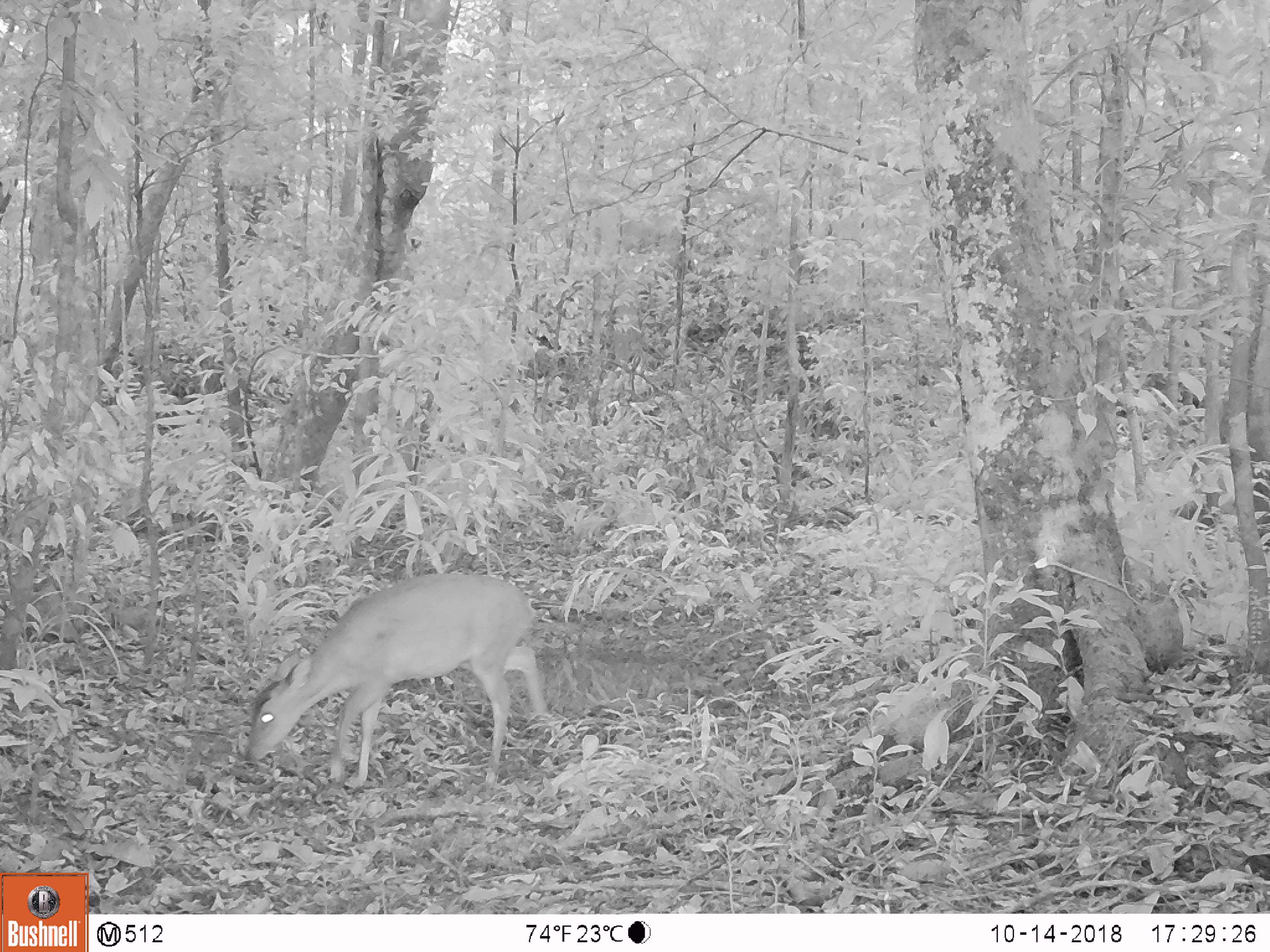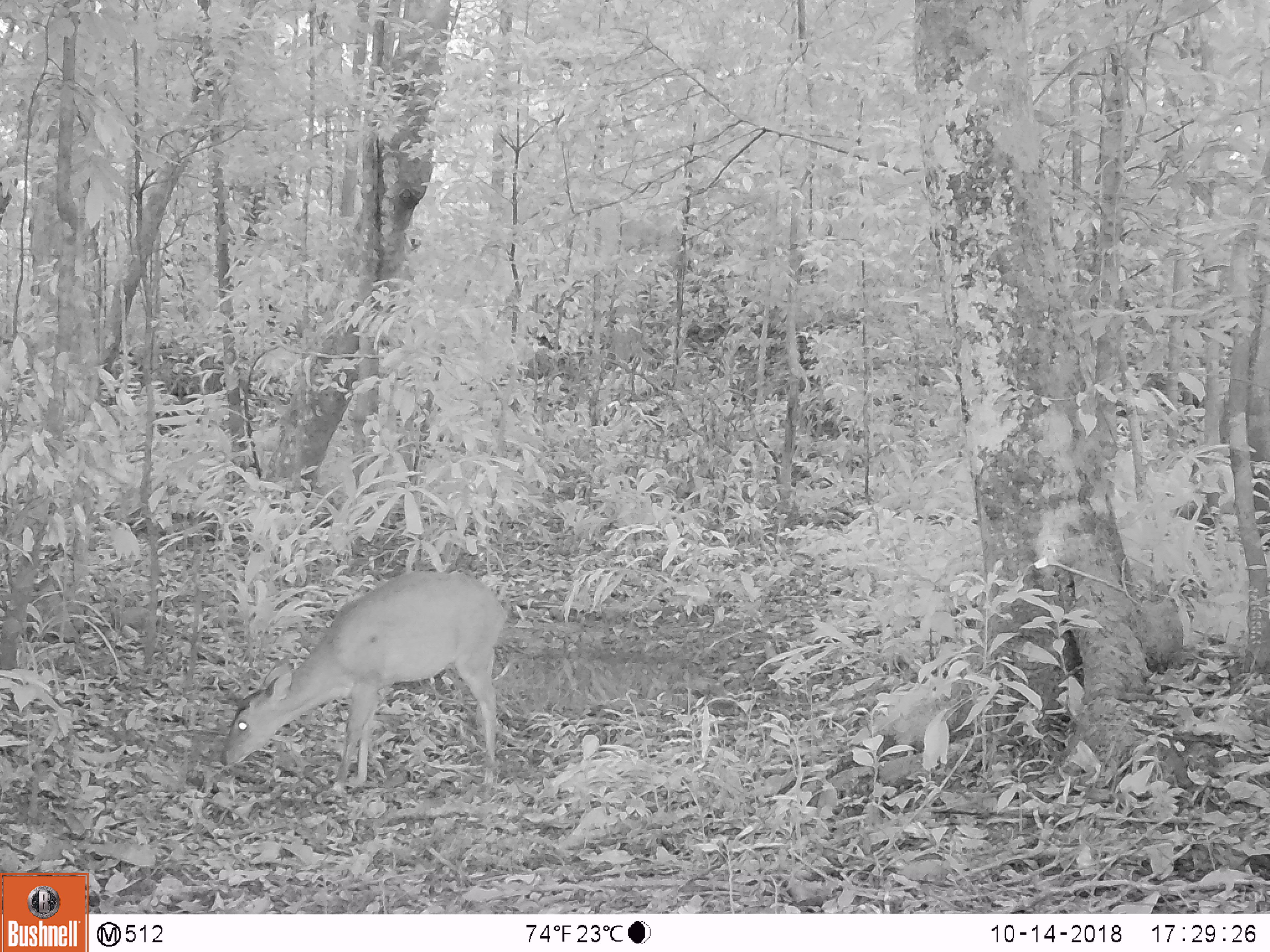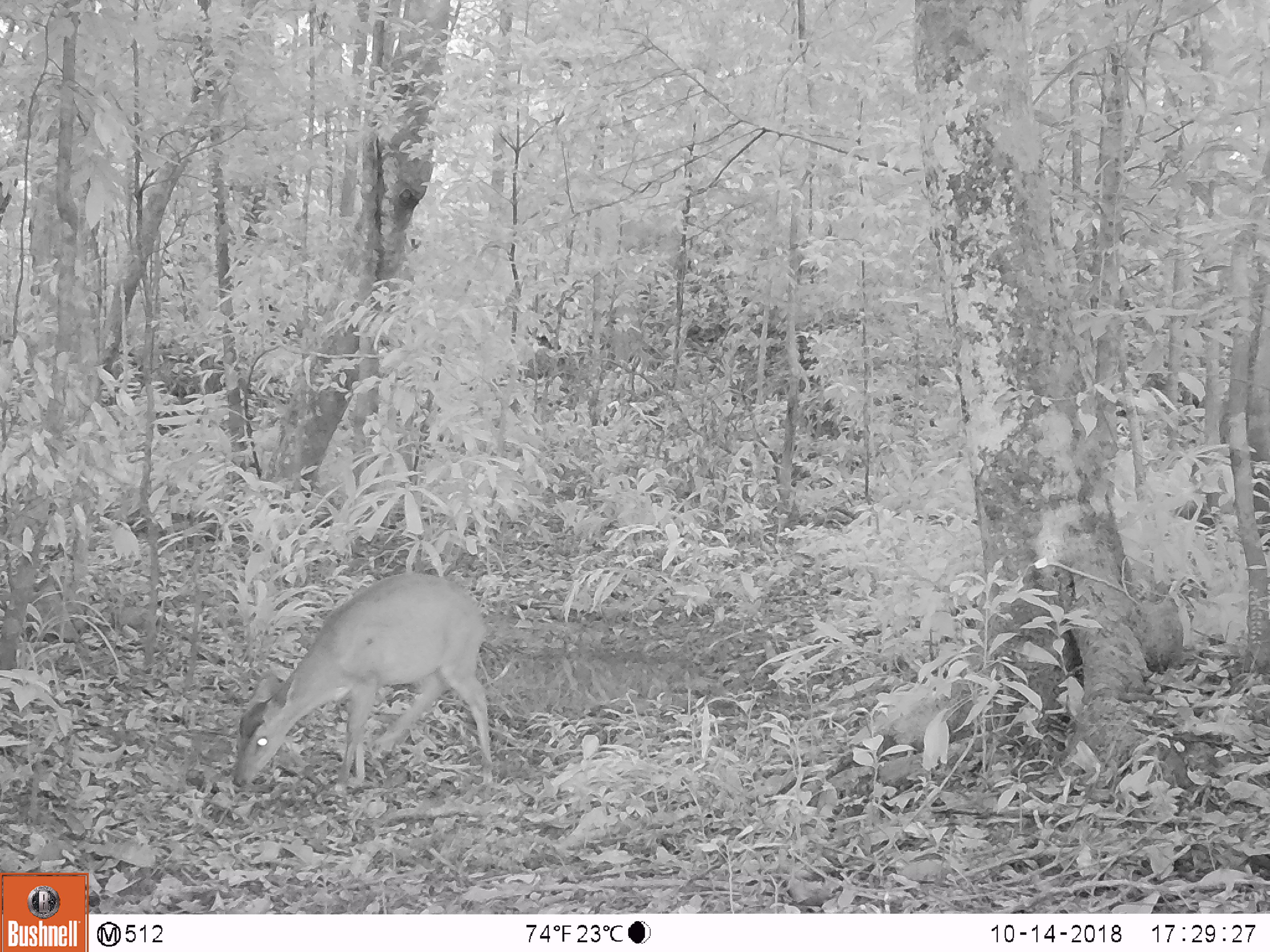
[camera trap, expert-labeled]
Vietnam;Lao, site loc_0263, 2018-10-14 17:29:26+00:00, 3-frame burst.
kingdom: Animalia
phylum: Chordata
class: Mammalia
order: Artiodactyla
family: Cervidae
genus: Muntiacus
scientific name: Muntiacus vuquangensis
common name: large-antlered muntjac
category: large antlered muntjac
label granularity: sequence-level